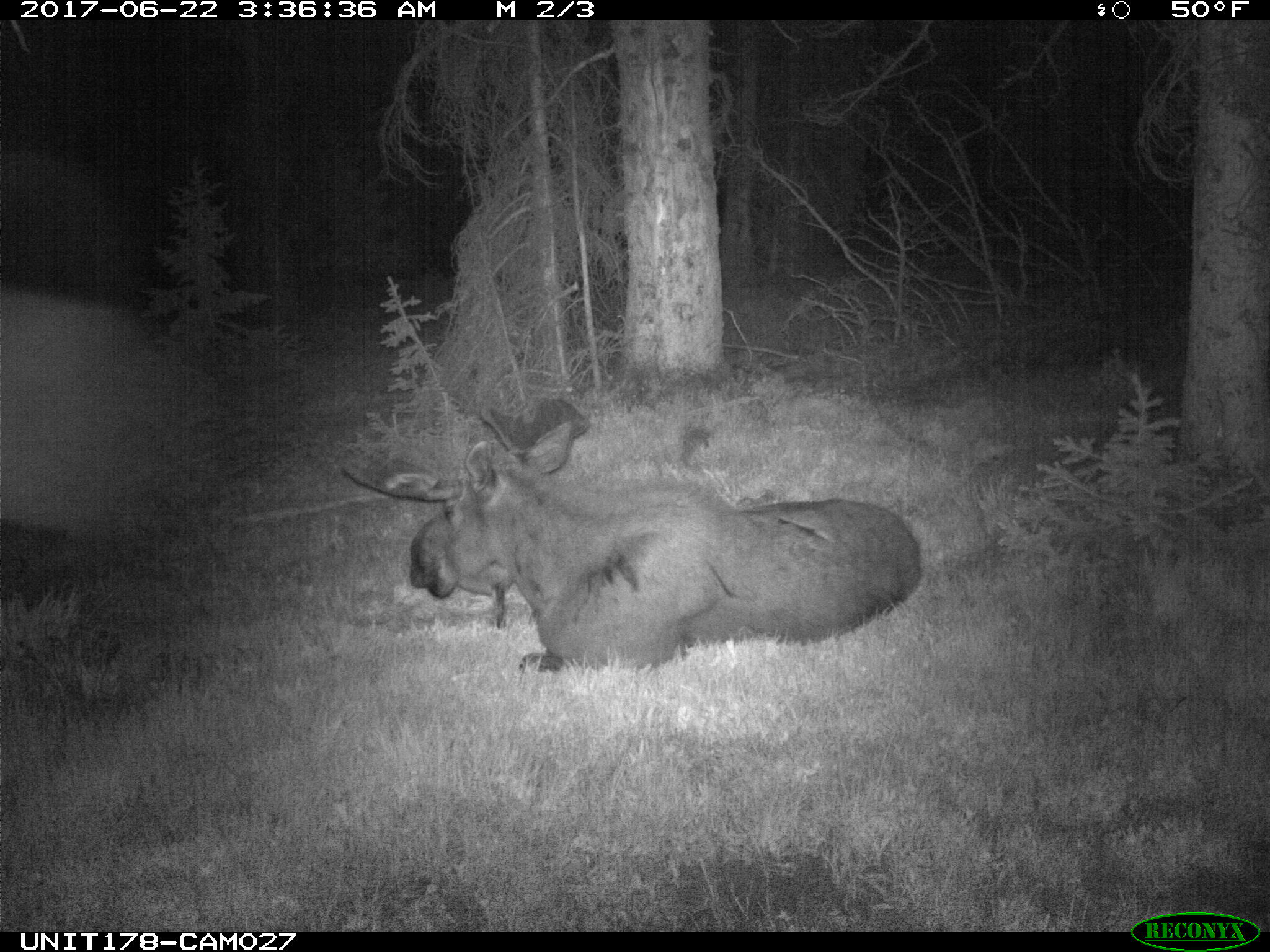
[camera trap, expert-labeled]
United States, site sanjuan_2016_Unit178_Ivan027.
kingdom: Animalia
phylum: Chordata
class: Mammalia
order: Artiodactyla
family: Cervidae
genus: Alces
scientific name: Alces alces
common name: moose